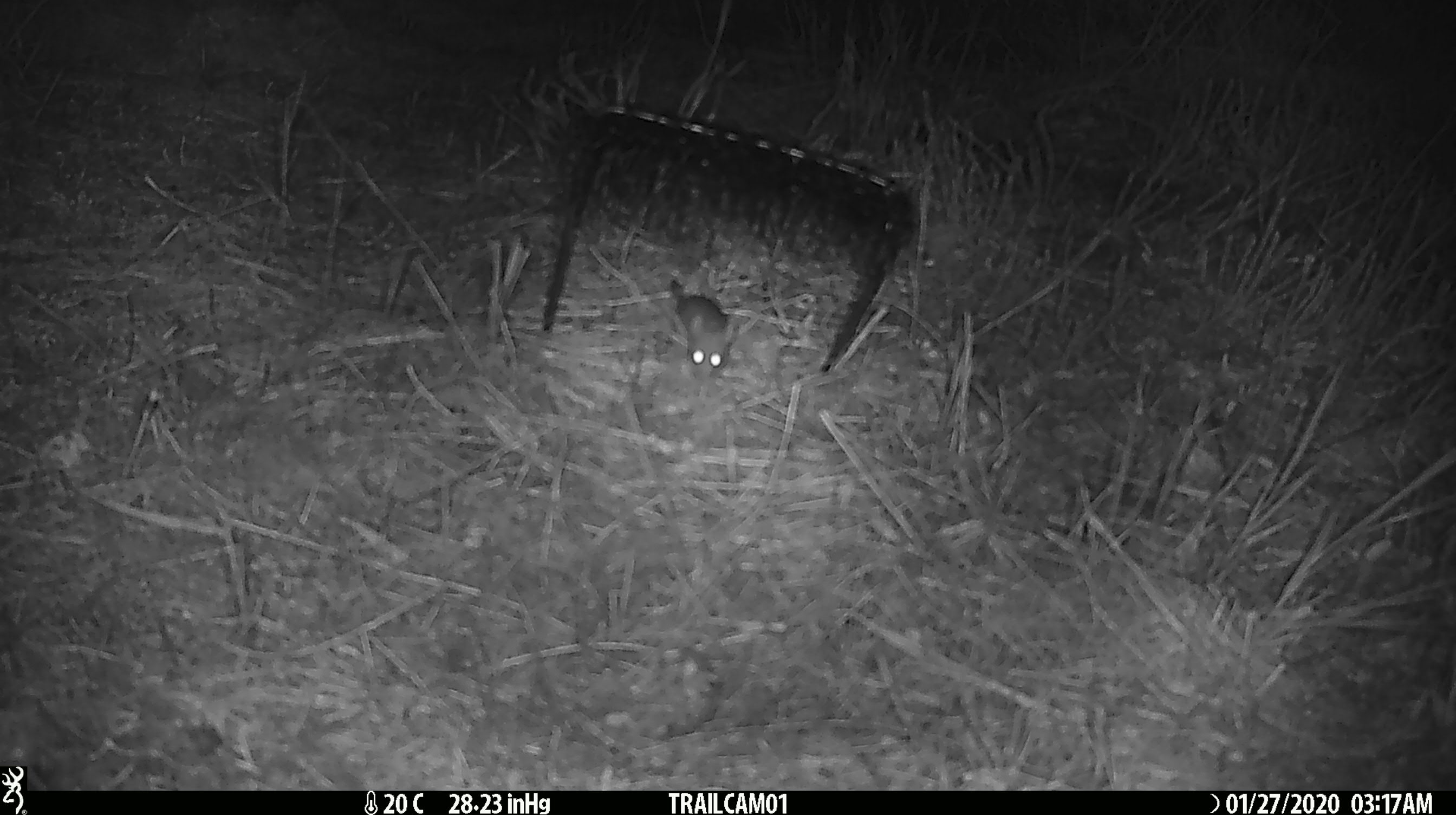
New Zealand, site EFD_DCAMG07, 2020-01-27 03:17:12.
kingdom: Animalia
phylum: Chordata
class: Mammalia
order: Rodentia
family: Muridae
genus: Mus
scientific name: Mus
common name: mouse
Mouse (Mus).